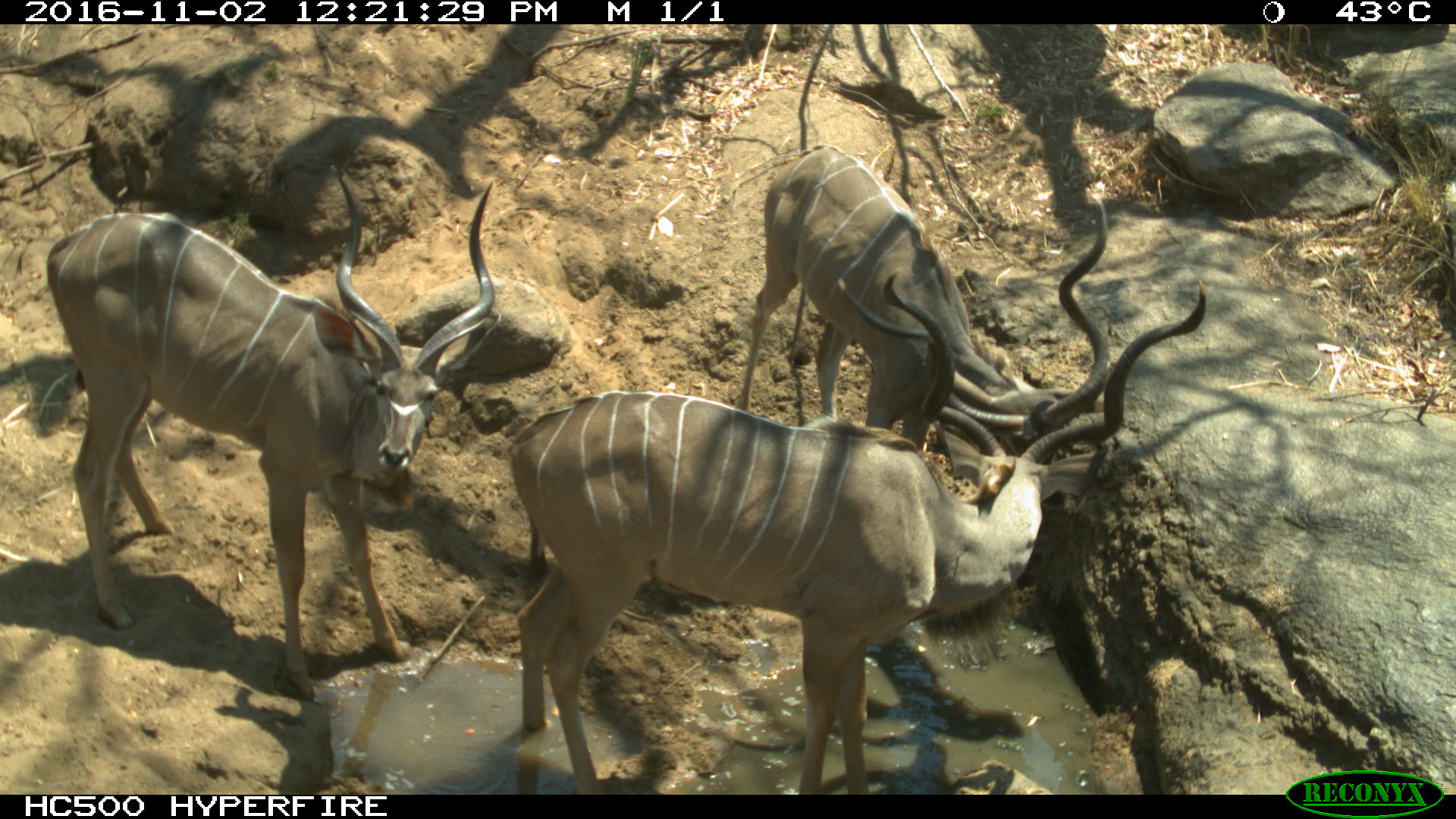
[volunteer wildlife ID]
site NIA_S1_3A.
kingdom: Animalia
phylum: Chordata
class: Mammalia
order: Artiodactyla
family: Bovidae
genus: Tragelaphus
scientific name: Tragelaphus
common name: kudu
Kudu (Tragelaphus), count 3. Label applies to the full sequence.